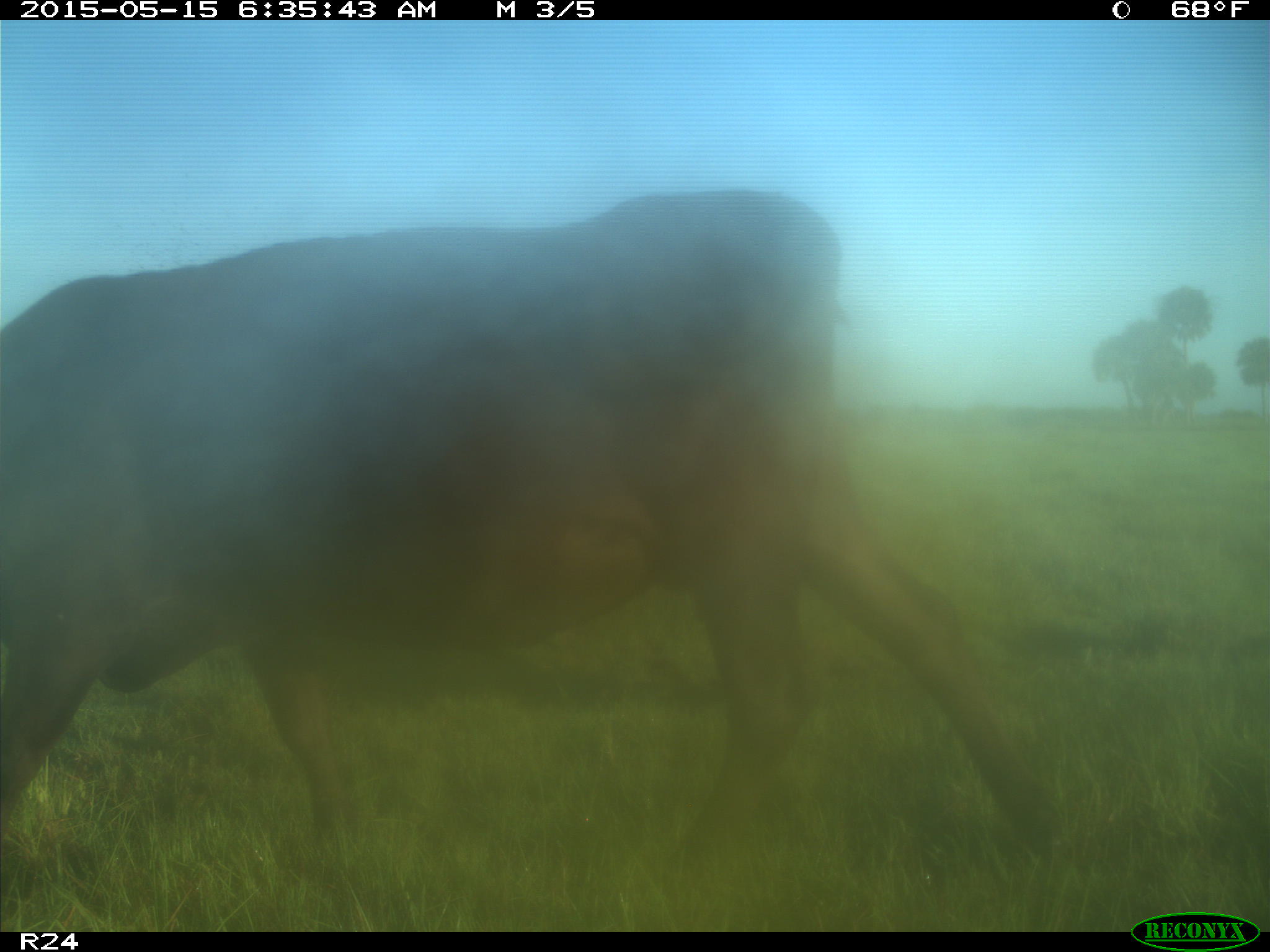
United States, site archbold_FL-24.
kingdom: Animalia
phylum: Chordata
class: Mammalia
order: Artiodactyla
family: Suidae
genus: Sus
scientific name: Sus scrofa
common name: wild boar